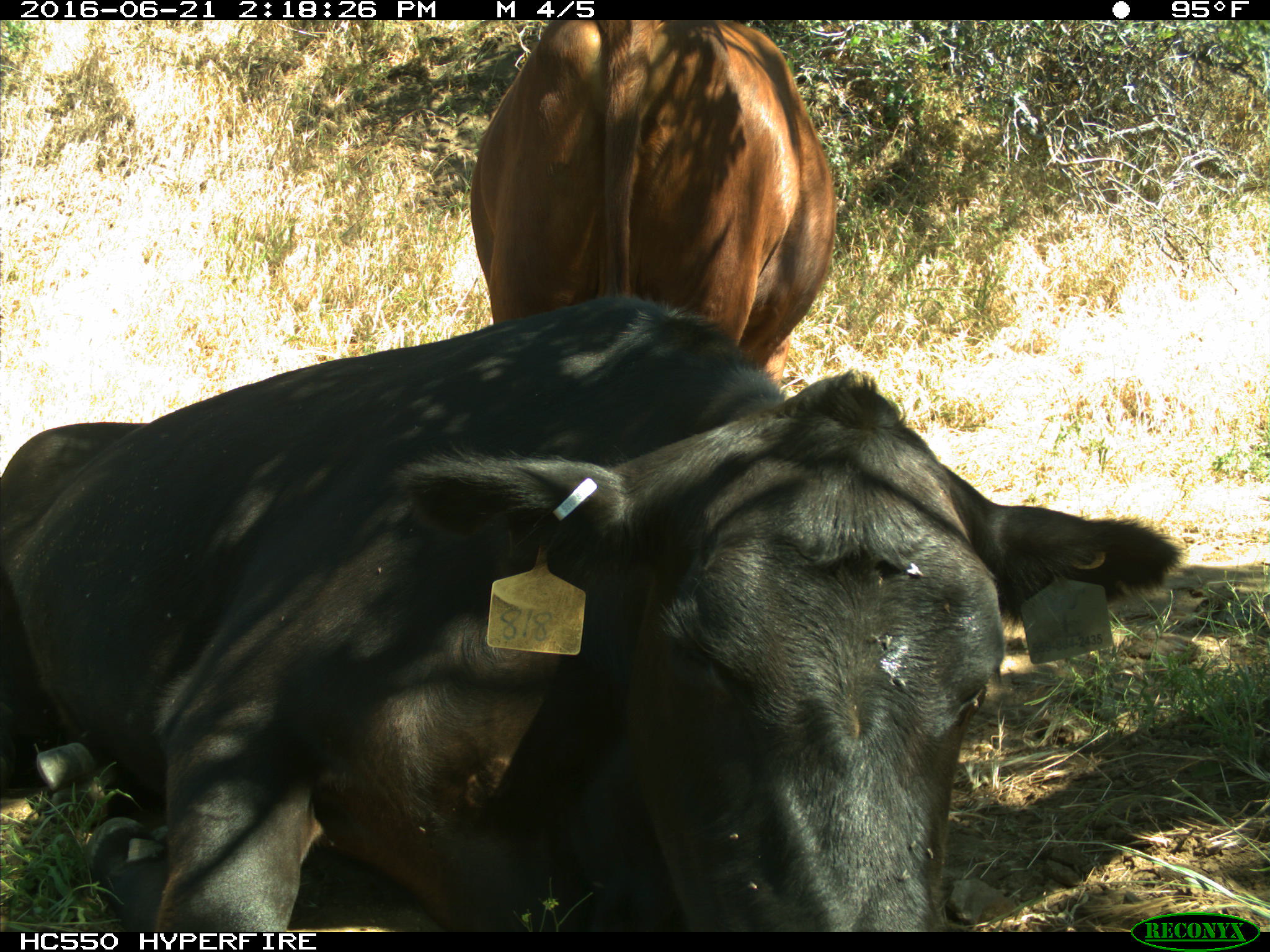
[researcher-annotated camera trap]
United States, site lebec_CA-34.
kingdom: Animalia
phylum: Chordata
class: Mammalia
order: Artiodactyla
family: Bovidae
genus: Bos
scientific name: Bos taurus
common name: domestic cow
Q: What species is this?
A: Bos taurus (domestic cow).